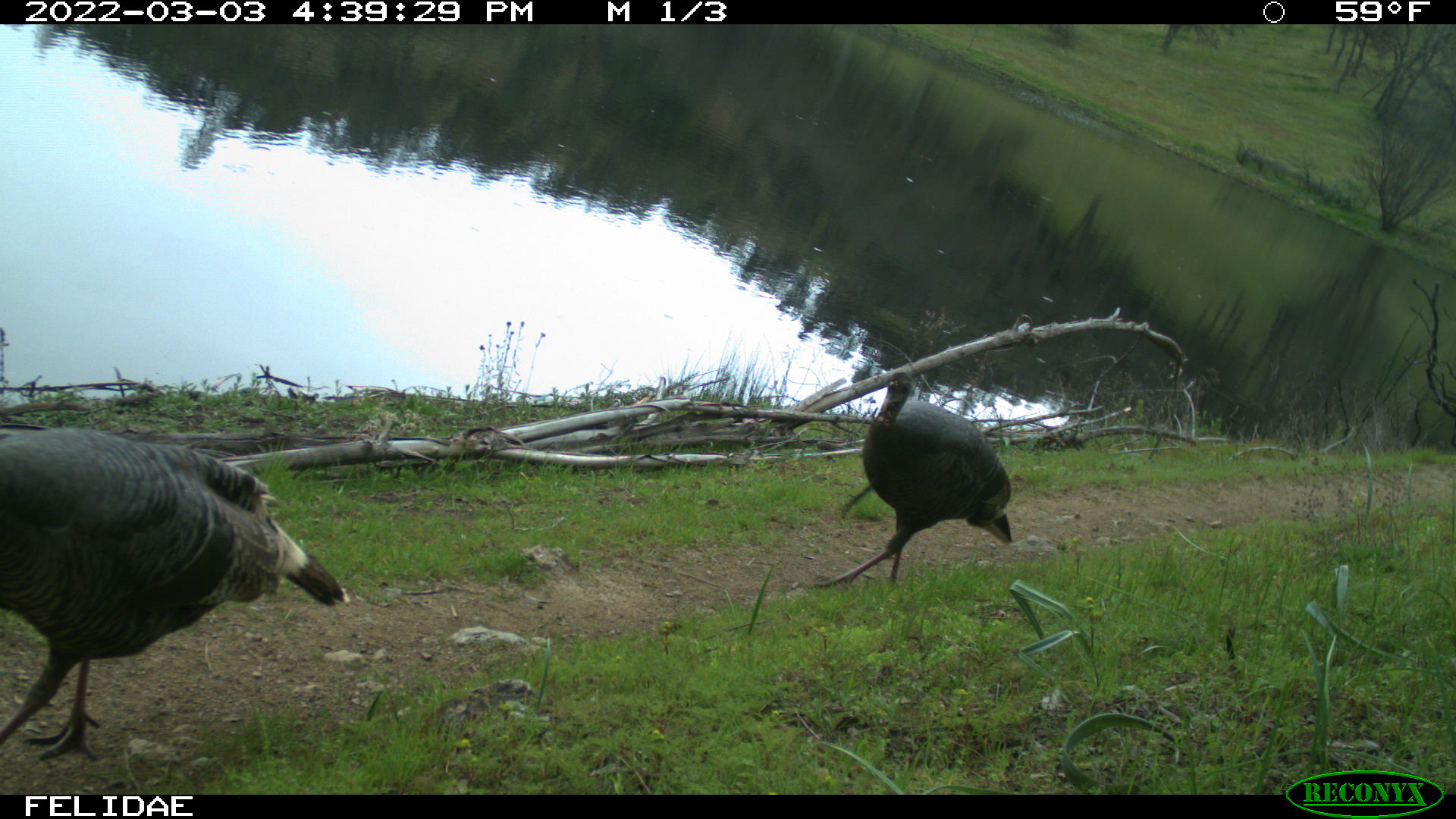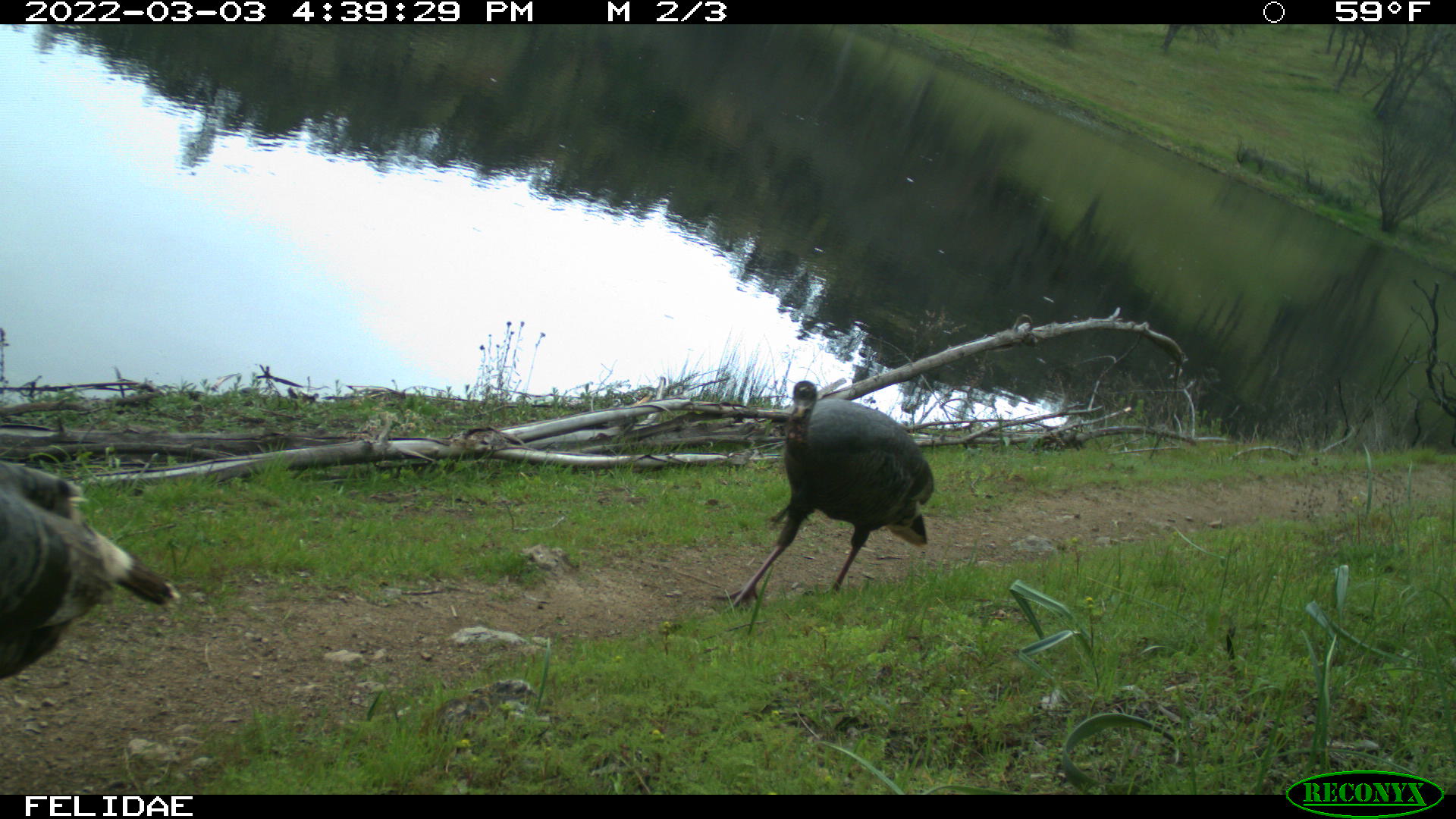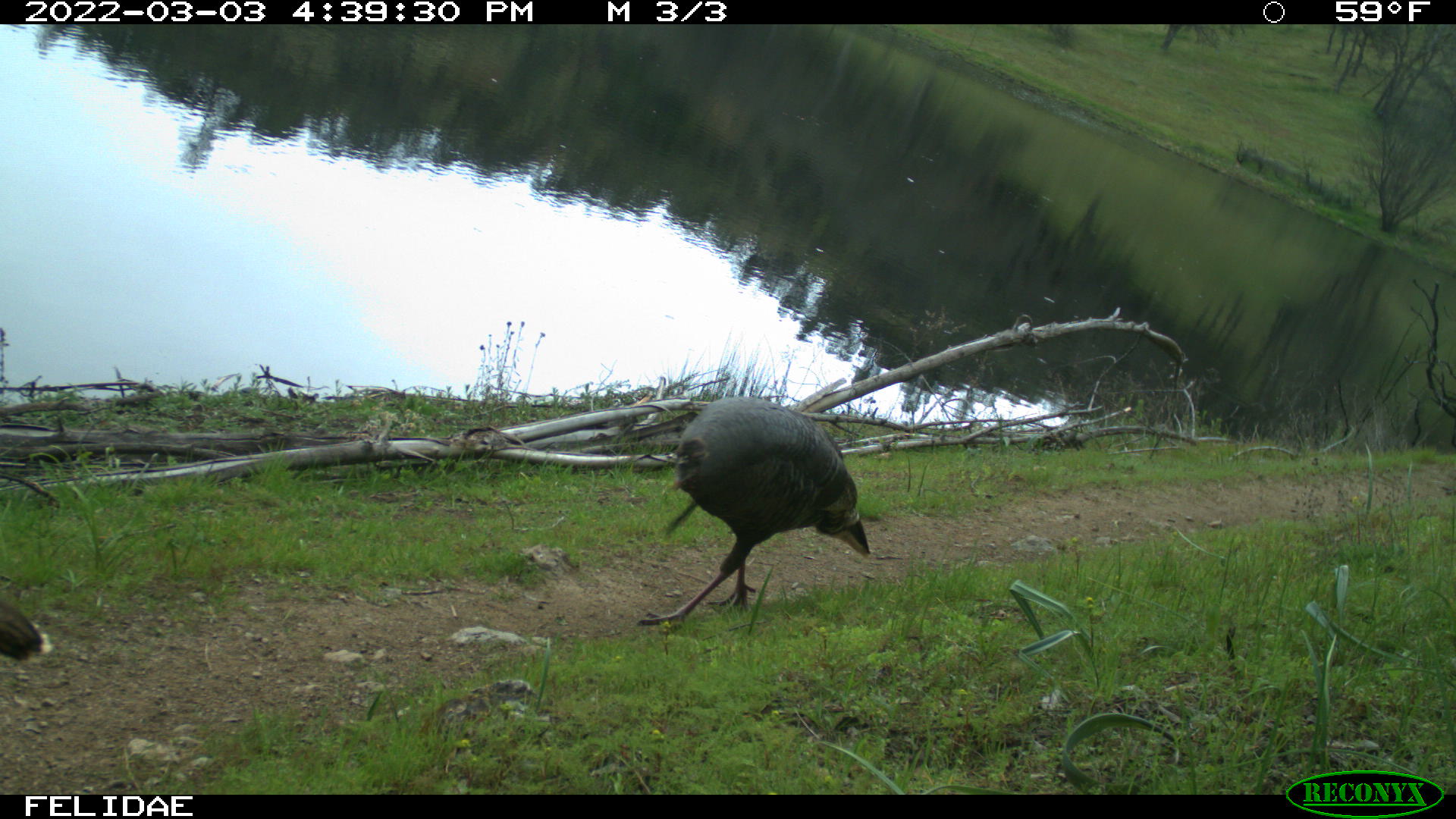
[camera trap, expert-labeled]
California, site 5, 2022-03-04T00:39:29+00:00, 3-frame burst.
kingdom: Animalia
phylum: Chordata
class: Aves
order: Galliformes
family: Phasianidae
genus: Meleagris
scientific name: Meleagris gallopavo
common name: turkey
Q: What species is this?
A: Turkey (Meleagris gallopavo).